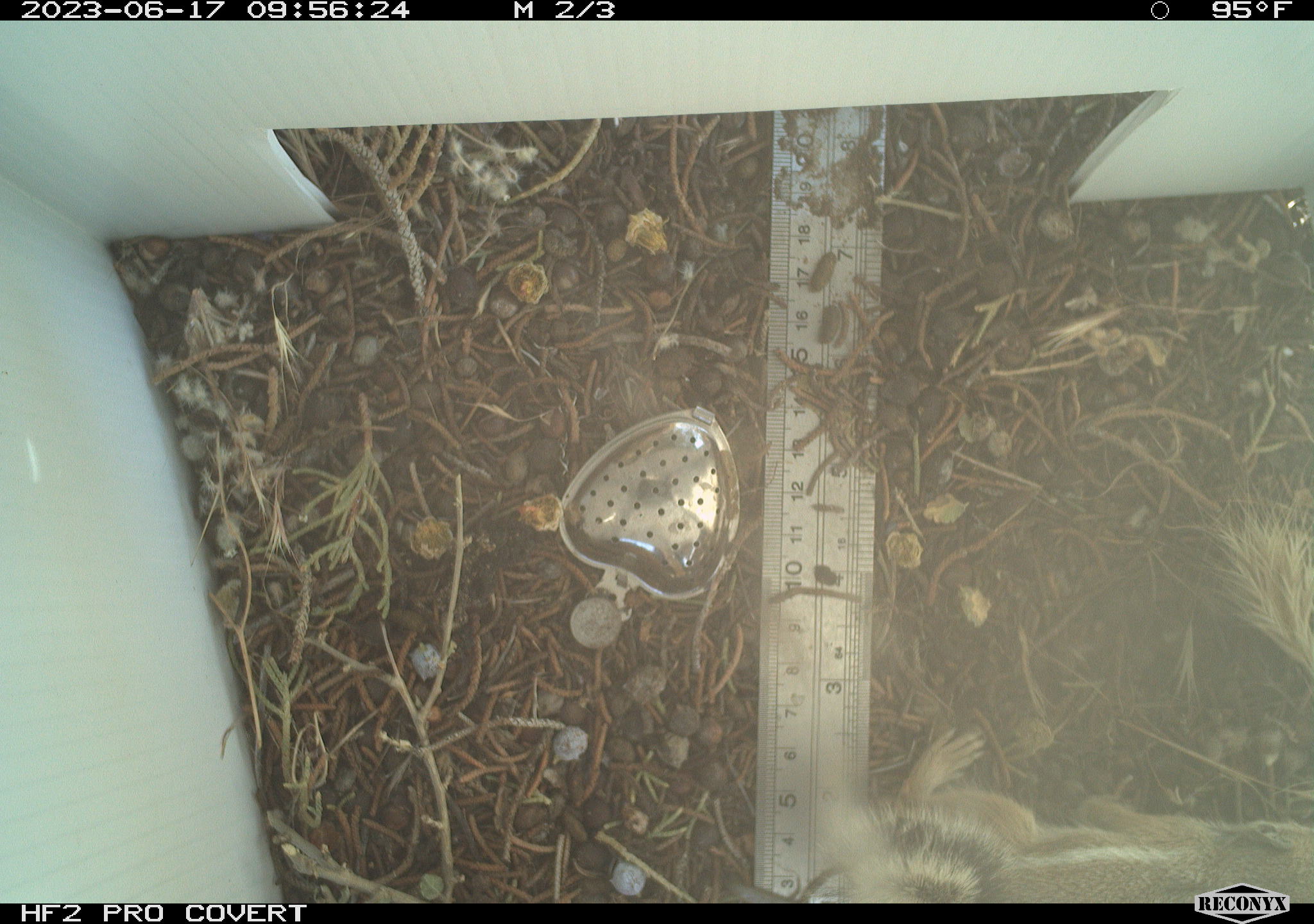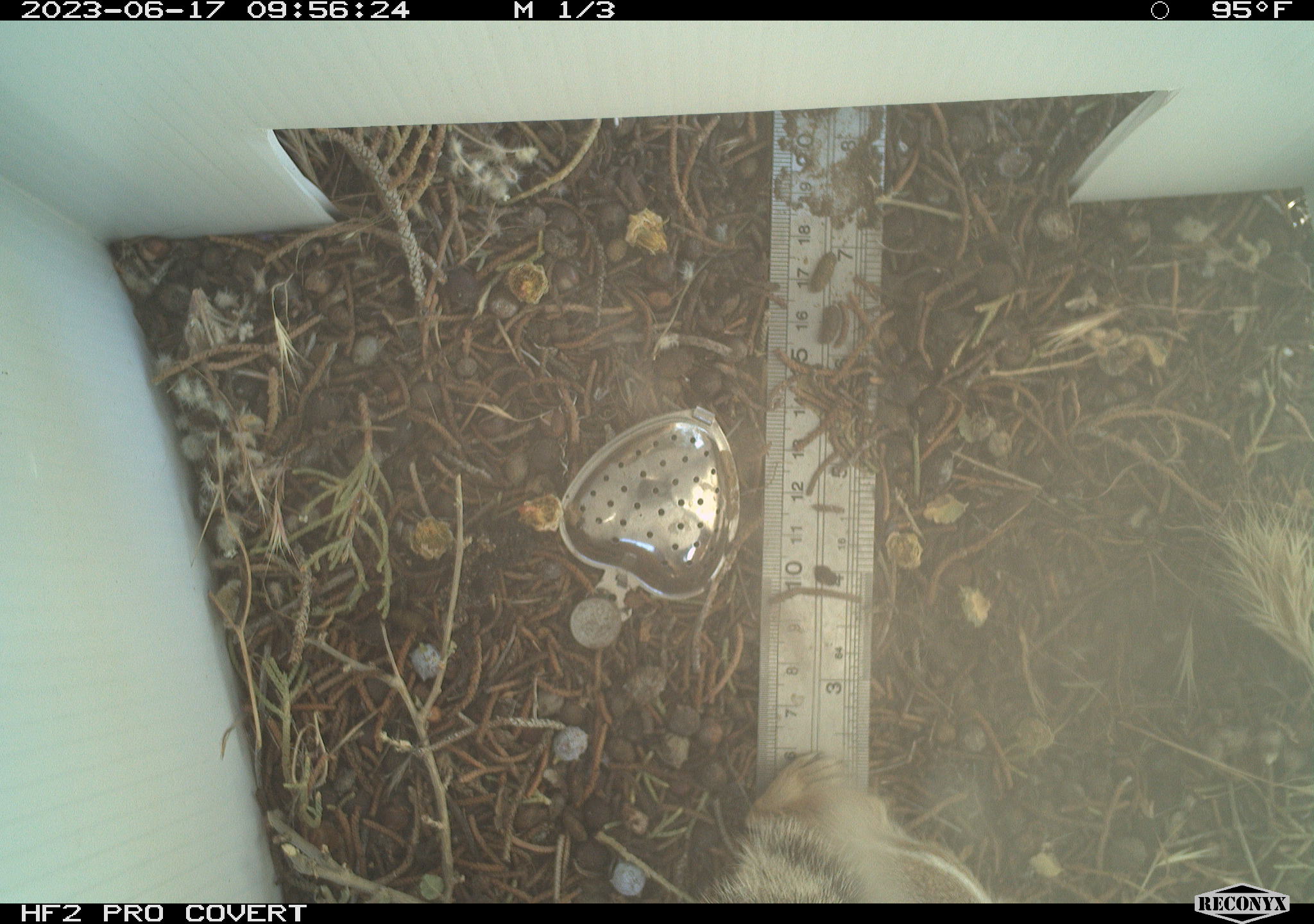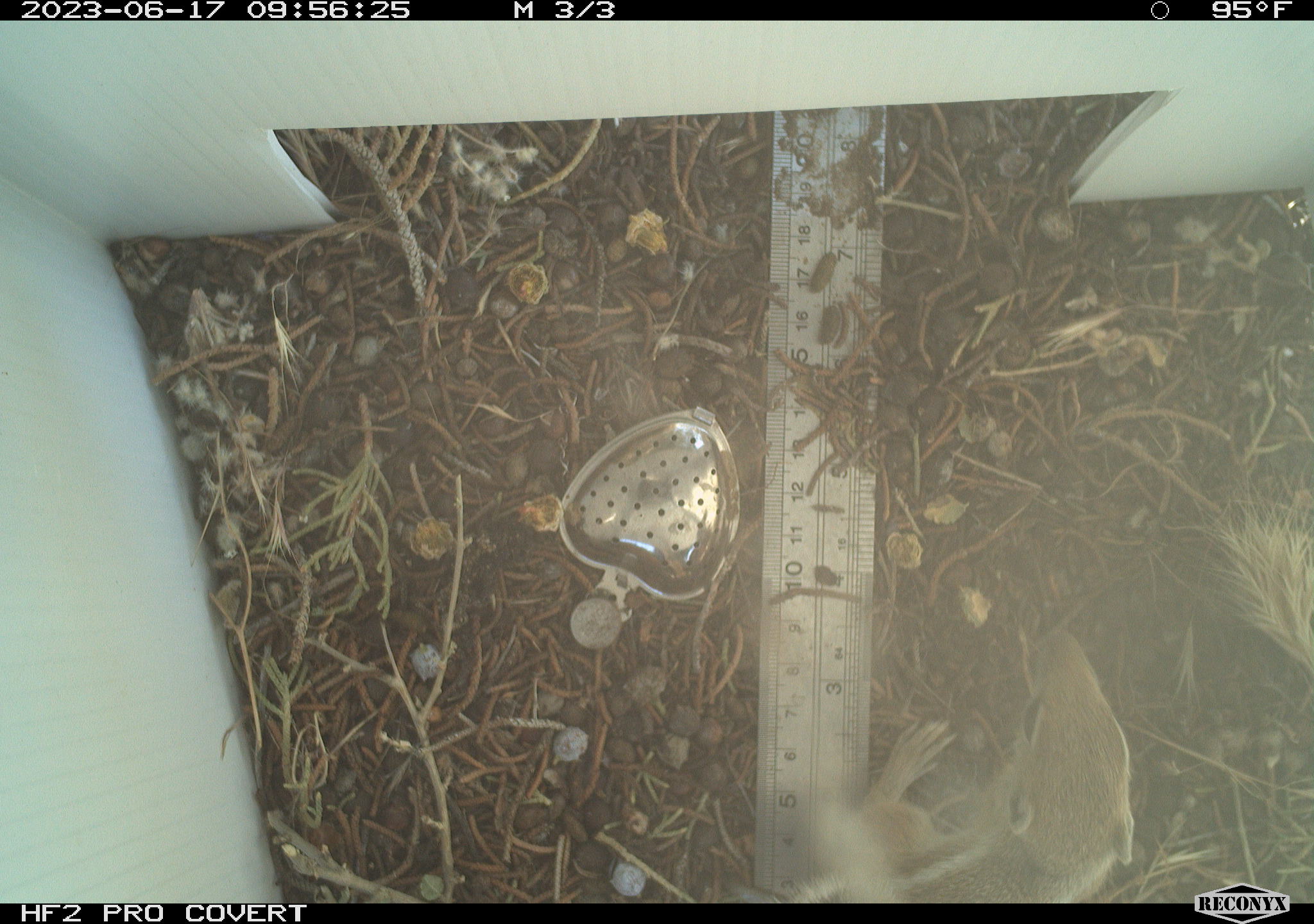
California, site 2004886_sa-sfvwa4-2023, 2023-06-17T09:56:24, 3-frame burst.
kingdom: Animalia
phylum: Chordata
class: Mammalia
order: Rodentia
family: Sciuridae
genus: Ammospermophilus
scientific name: Ammospermophilus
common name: antelope ground squirrels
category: ammospermophilus species